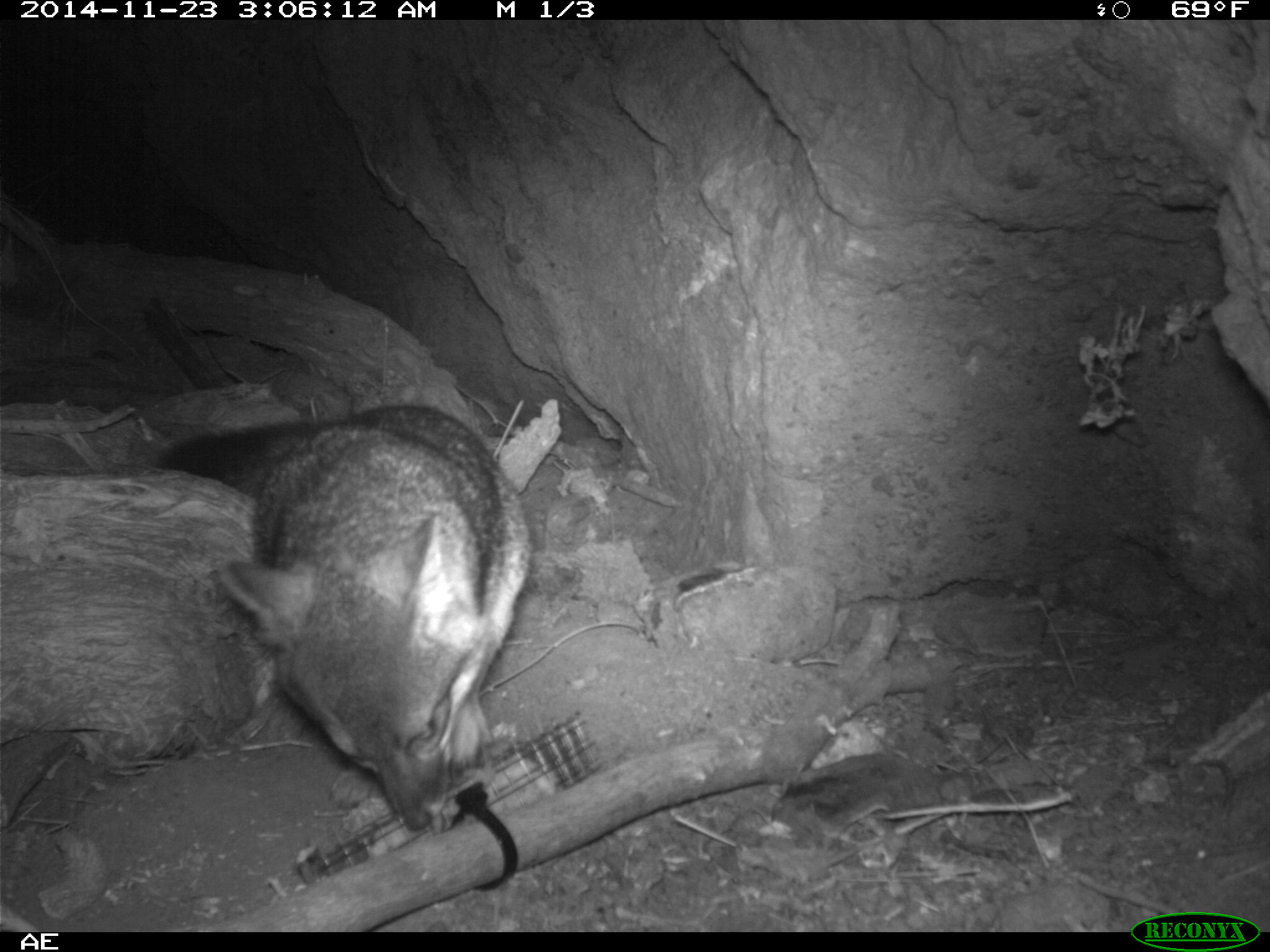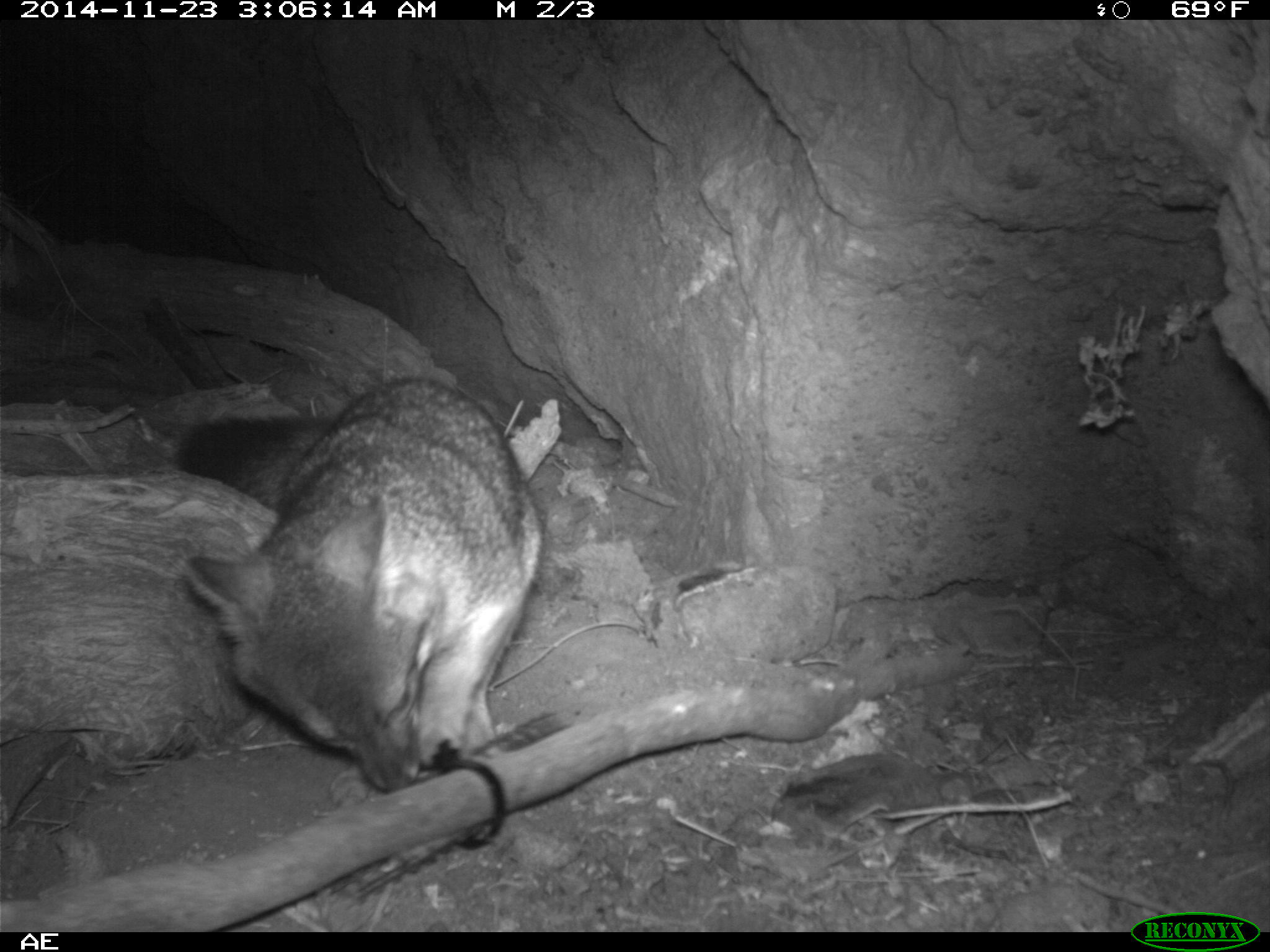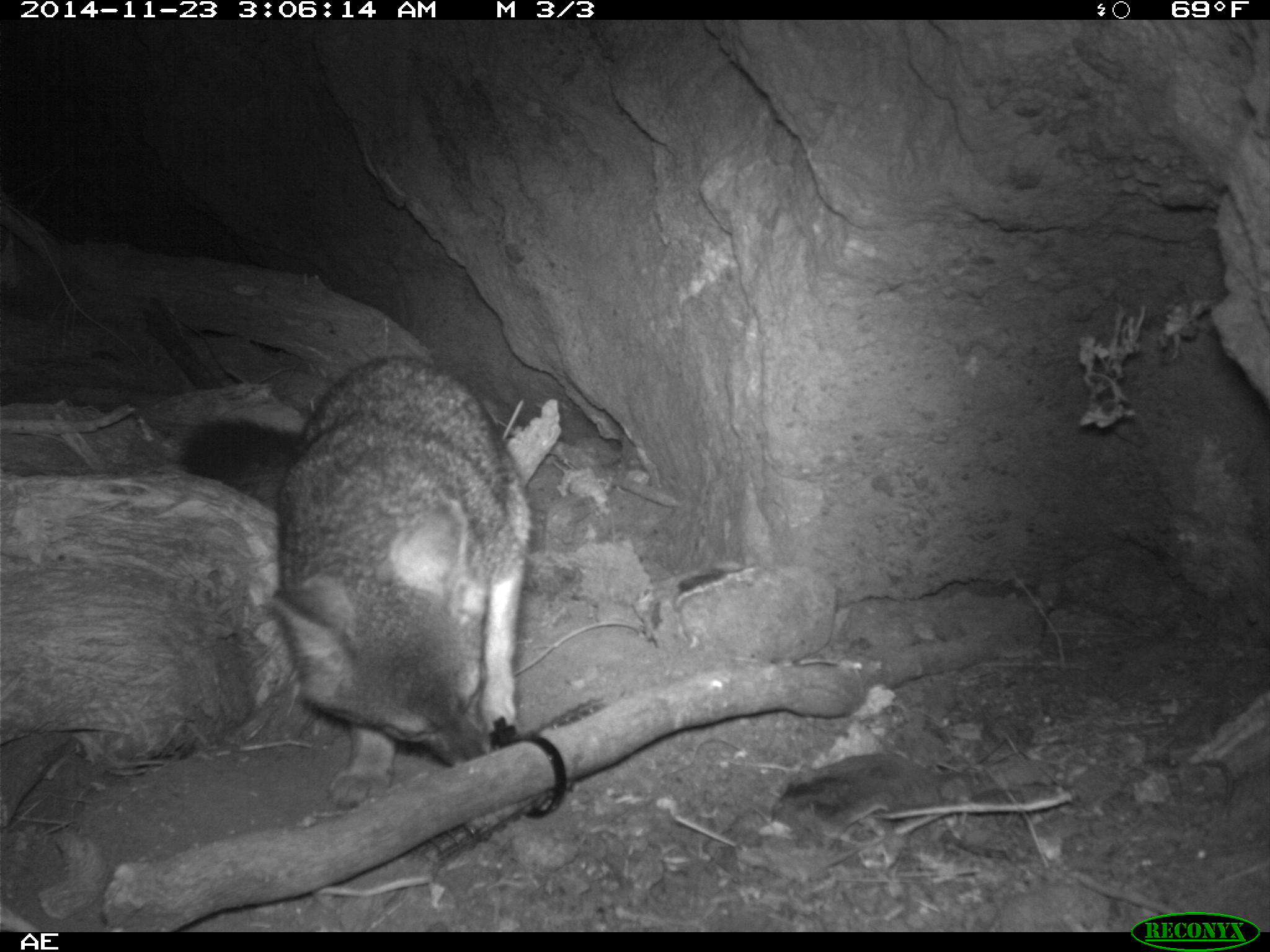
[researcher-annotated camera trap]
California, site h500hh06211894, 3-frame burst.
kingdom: Animalia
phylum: Chordata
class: Mammalia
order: Carnivora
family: Canidae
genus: Urocyon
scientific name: Urocyon littoralis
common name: island fox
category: fox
Fox (island fox) (Urocyon littoralis).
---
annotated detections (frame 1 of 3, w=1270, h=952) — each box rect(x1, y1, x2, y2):
fox: rect(219, 404, 532, 836)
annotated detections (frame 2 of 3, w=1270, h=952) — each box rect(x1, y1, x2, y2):
fox: rect(175, 377, 543, 809)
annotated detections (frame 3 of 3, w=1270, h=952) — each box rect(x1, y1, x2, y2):
fox: rect(174, 356, 533, 808)